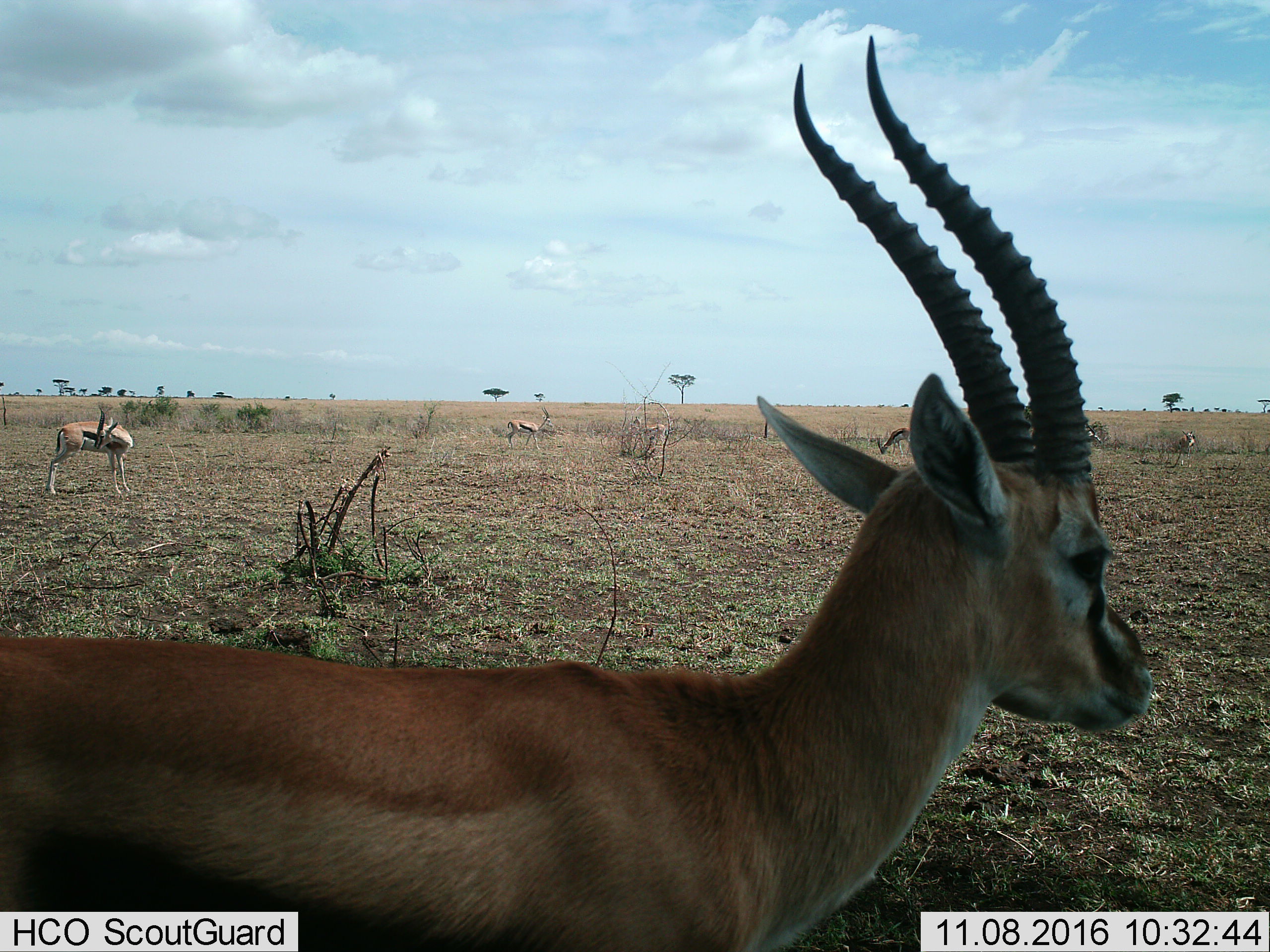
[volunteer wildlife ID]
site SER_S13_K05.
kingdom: Animalia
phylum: Chordata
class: Mammalia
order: Artiodactyla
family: Bovidae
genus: Eudorcas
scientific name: Eudorcas thomsonii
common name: thomson's gazelle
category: gazellethomsons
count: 7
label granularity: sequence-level